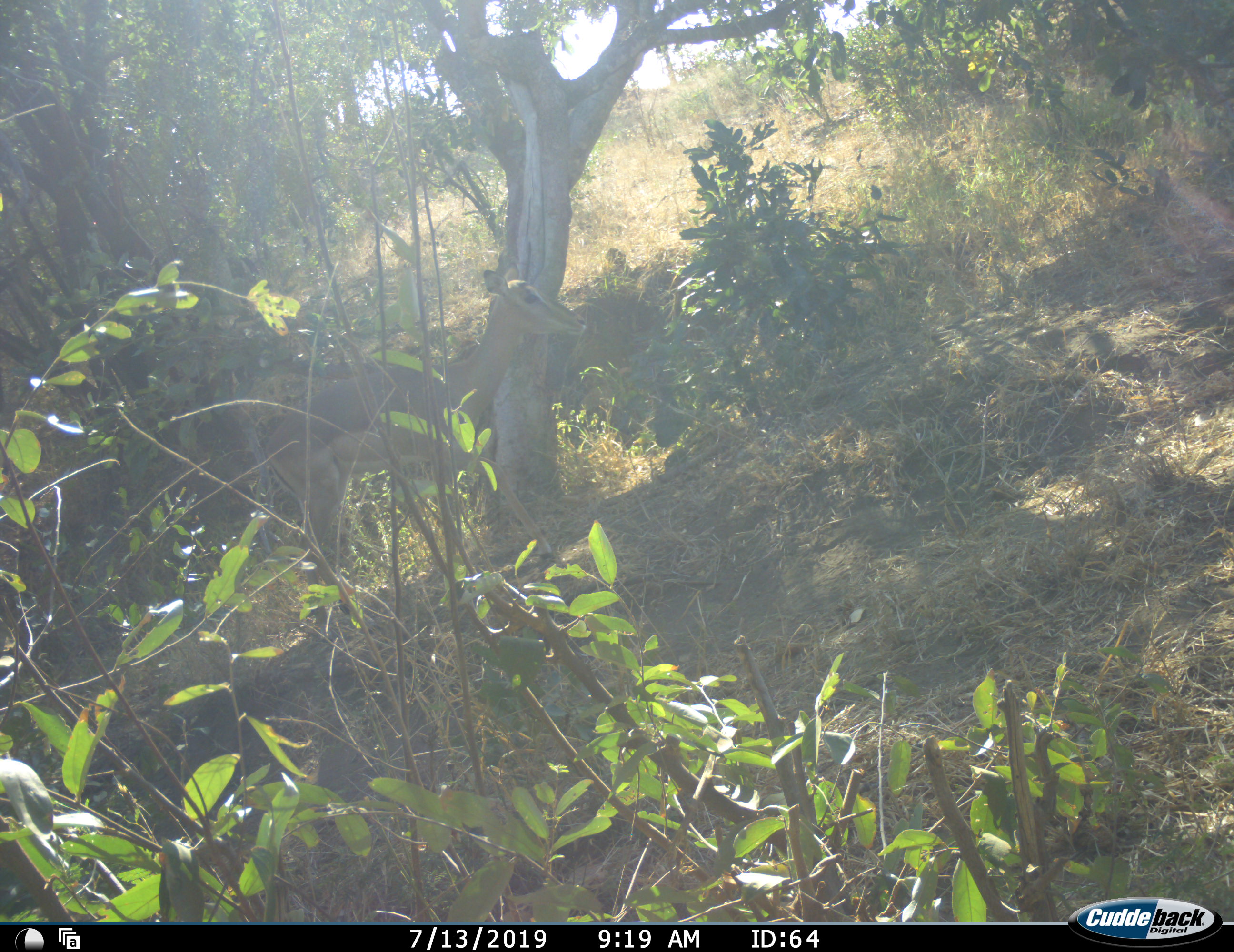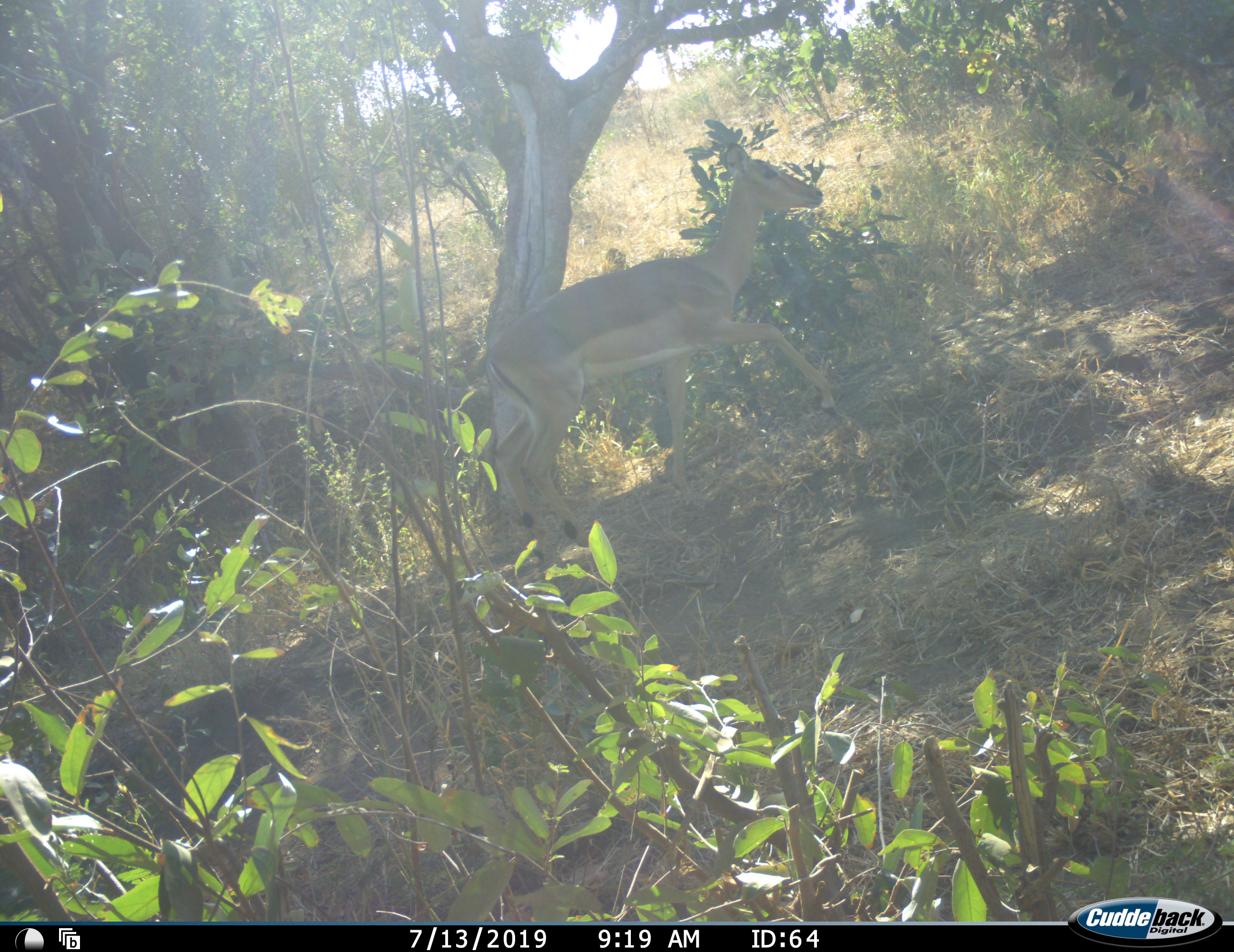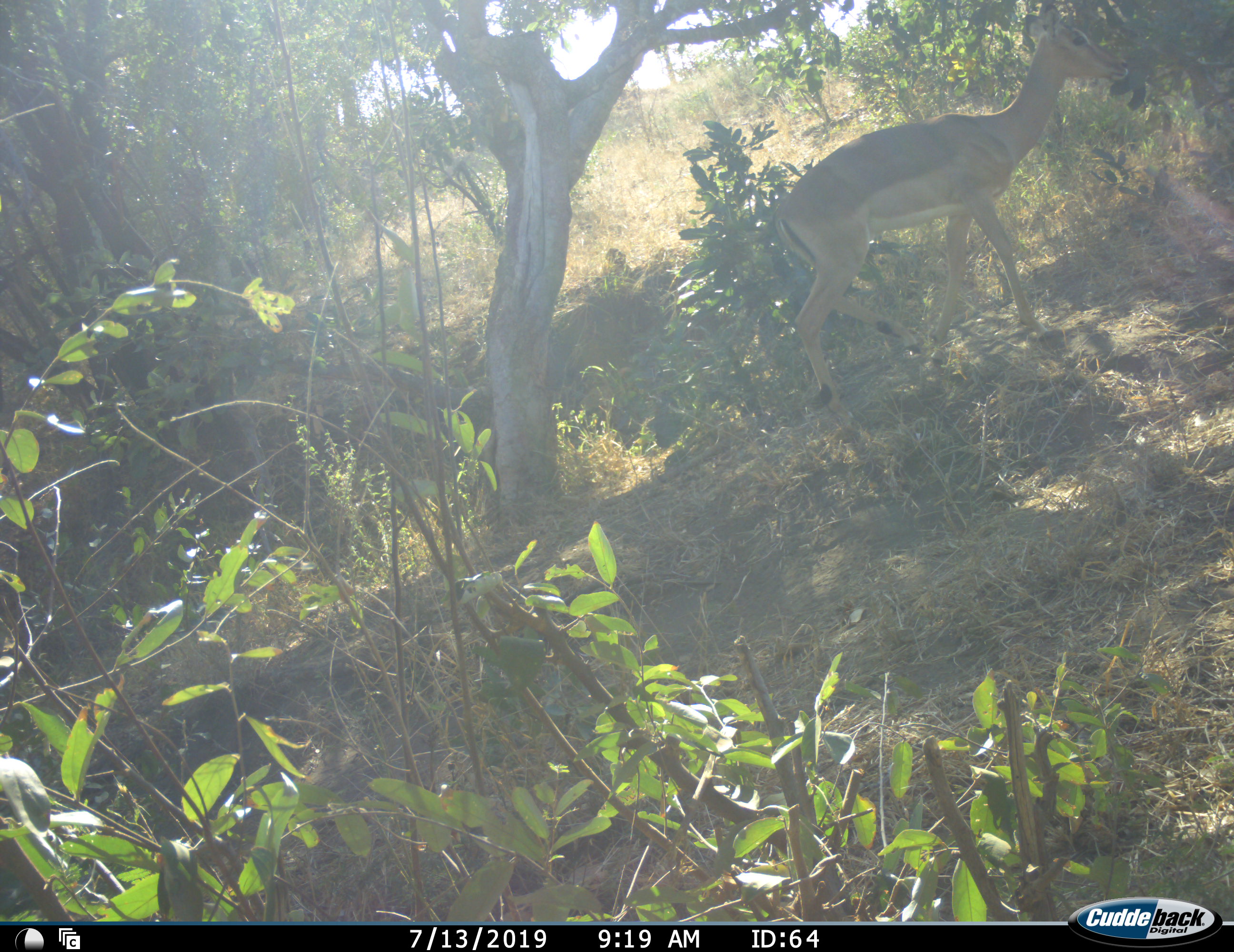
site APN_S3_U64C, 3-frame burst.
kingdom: Animalia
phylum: Chordata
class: Mammalia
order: Artiodactyla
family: Bovidae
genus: Aepyceros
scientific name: Aepyceros melampus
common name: impala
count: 1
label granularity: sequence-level